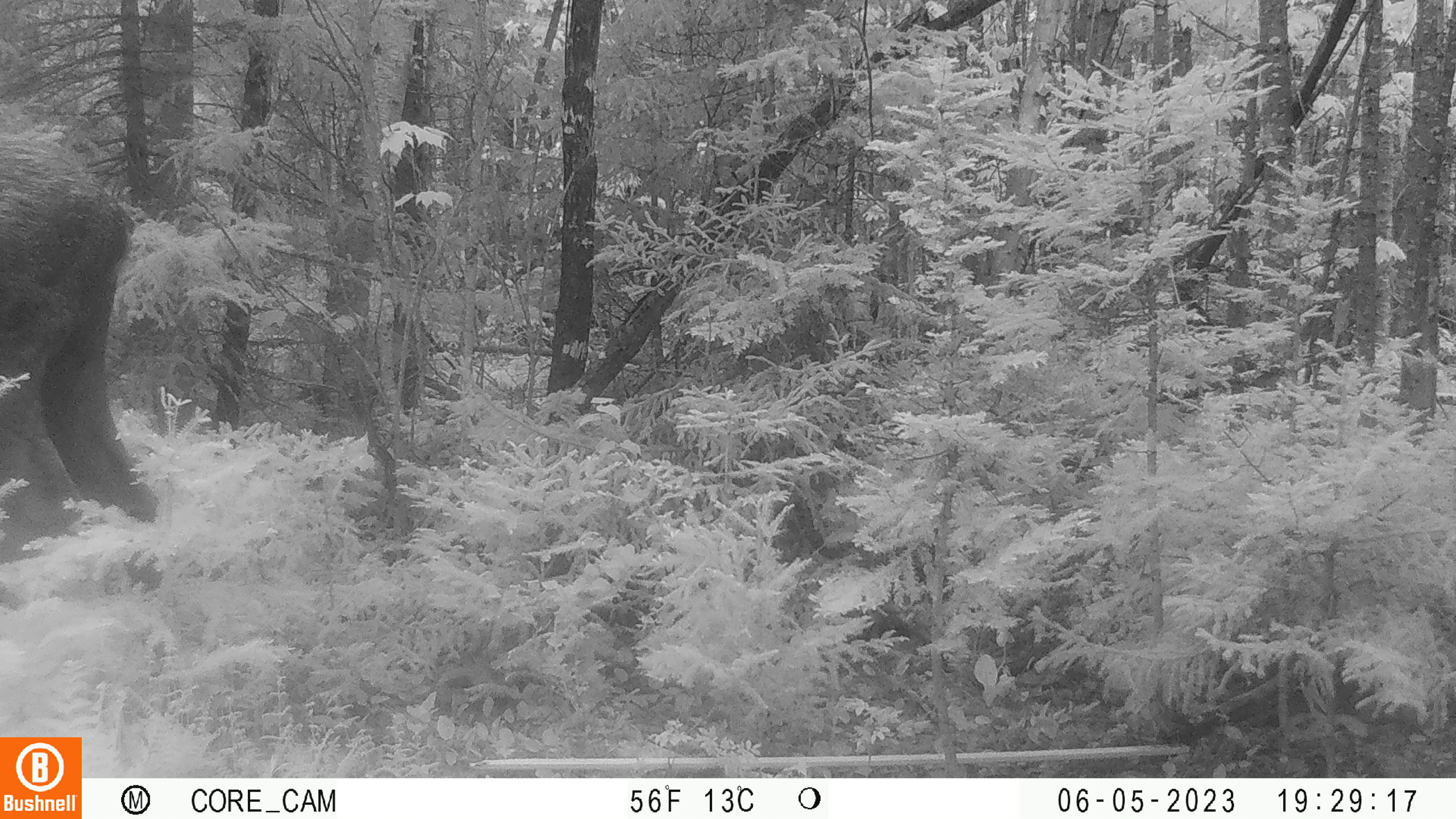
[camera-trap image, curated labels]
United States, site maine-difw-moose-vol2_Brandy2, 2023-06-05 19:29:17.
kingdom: Animalia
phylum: Chordata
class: Mammalia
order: Artiodactyla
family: Cervidae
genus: Alces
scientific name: Alces alces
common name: moose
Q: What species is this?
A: Moose (Alces alces).